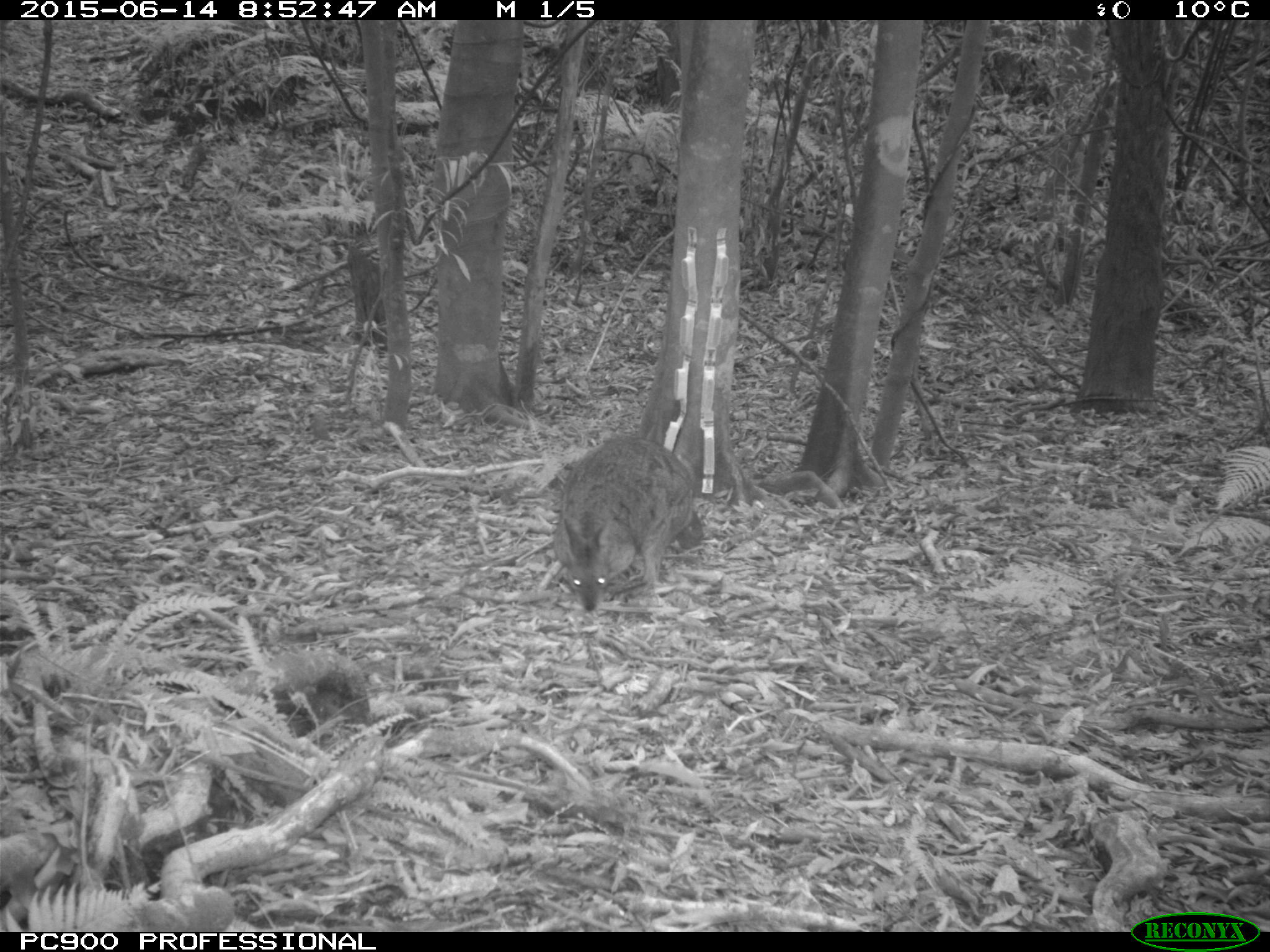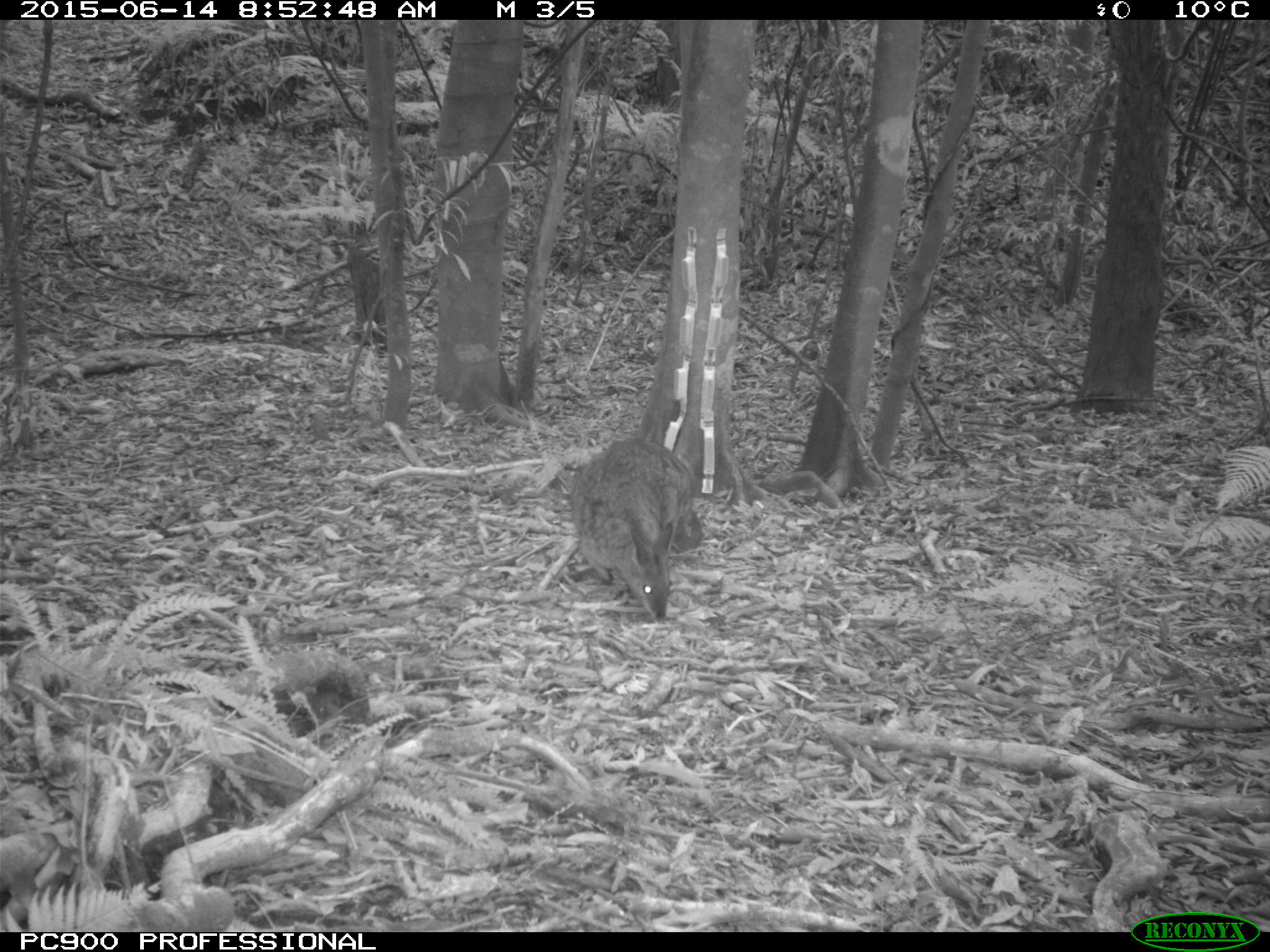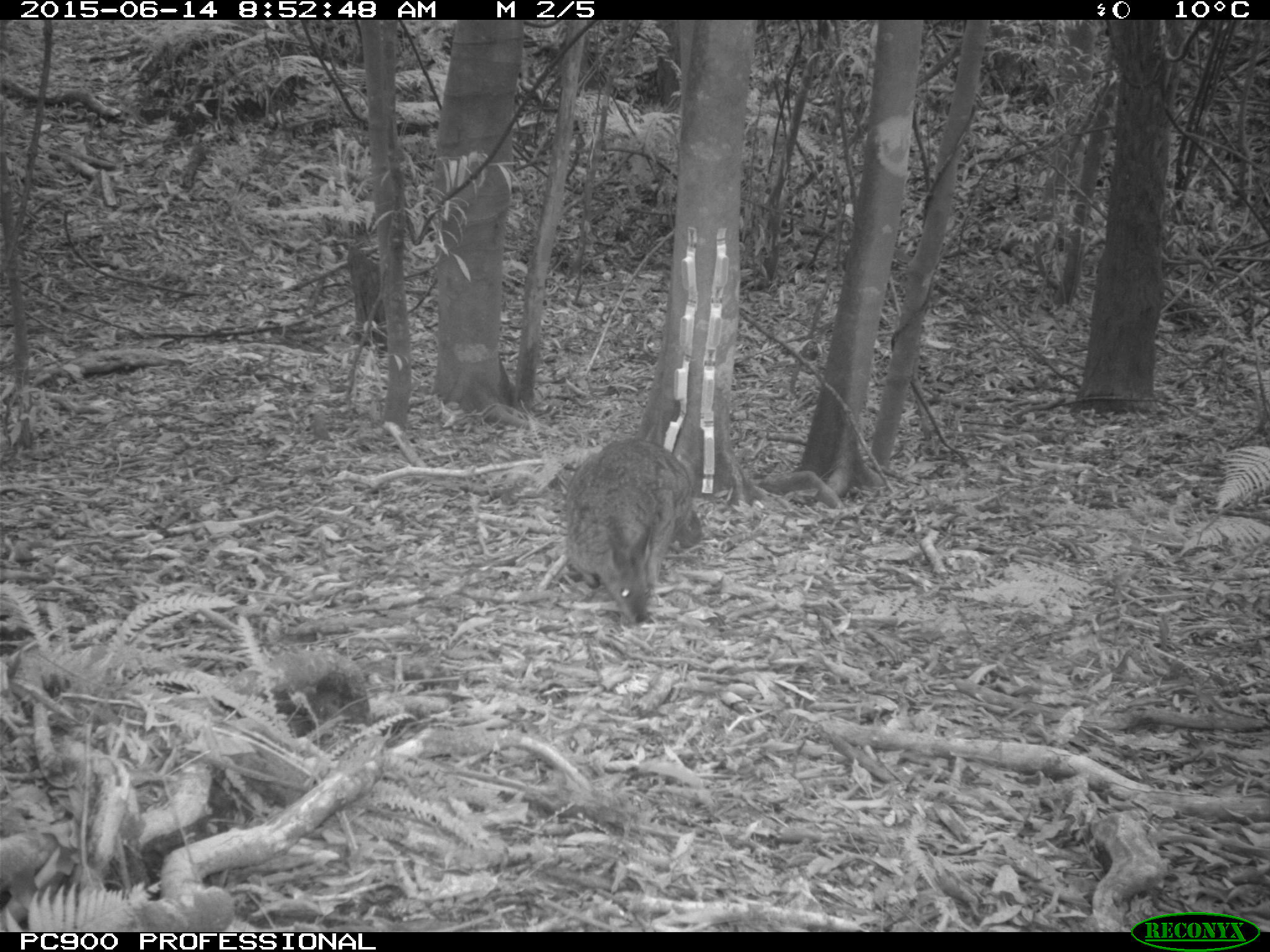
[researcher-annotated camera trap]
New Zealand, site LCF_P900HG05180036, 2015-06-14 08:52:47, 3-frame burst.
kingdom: Animalia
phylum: Chordata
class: Mammalia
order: Diprotodontia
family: Macropodidae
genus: Notamacropus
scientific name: Notamacropus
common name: wallaby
Wallaby (Notamacropus).